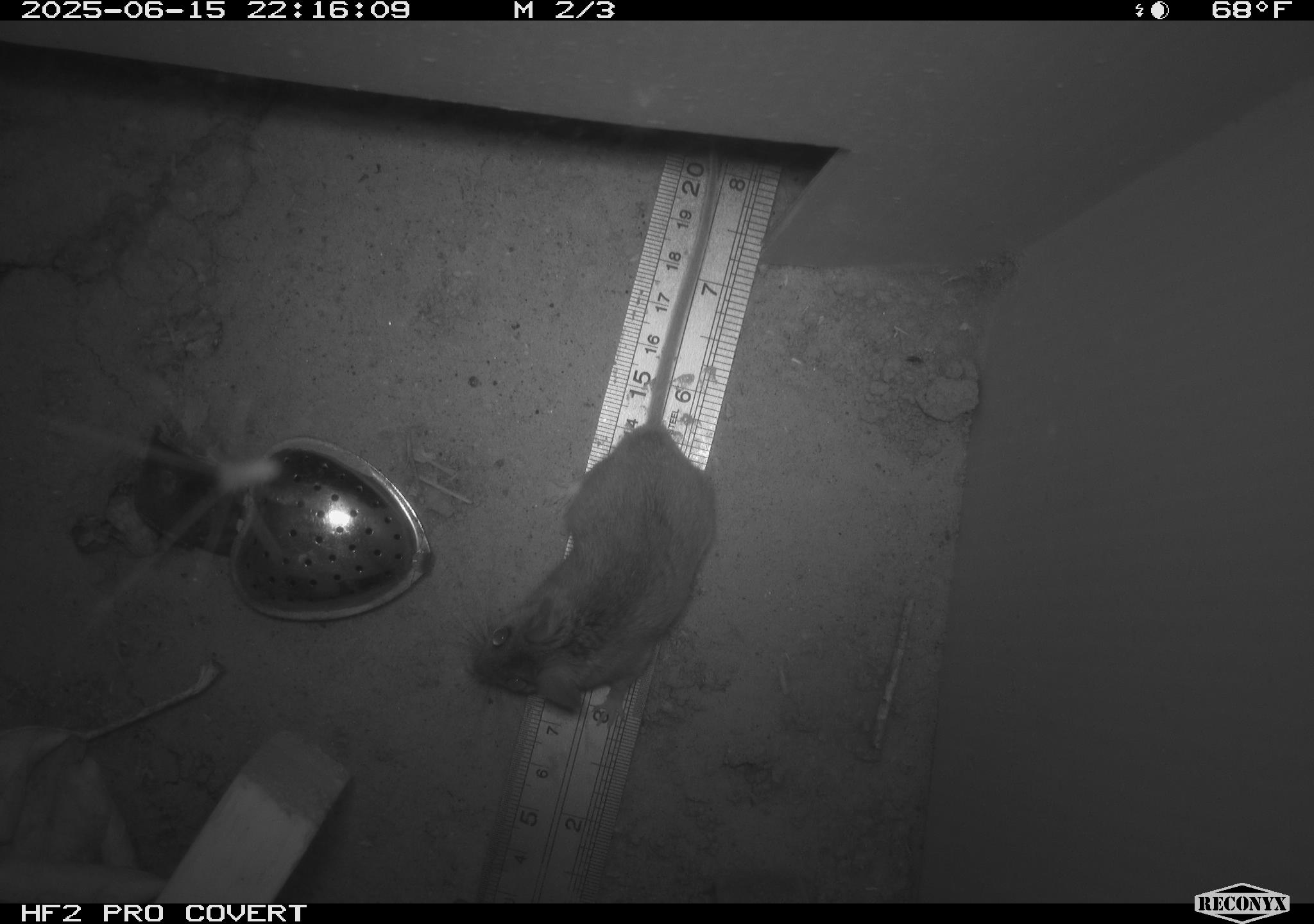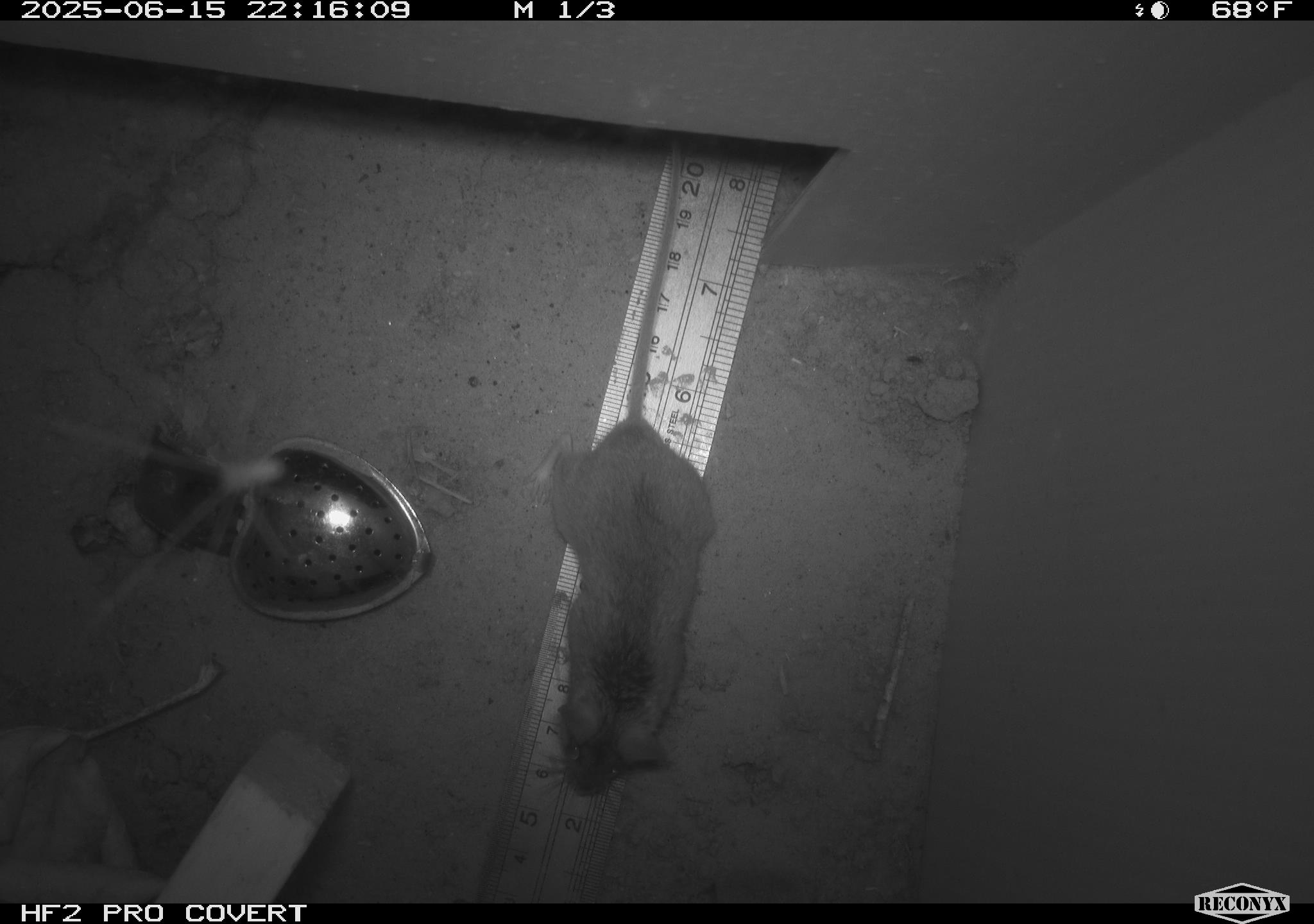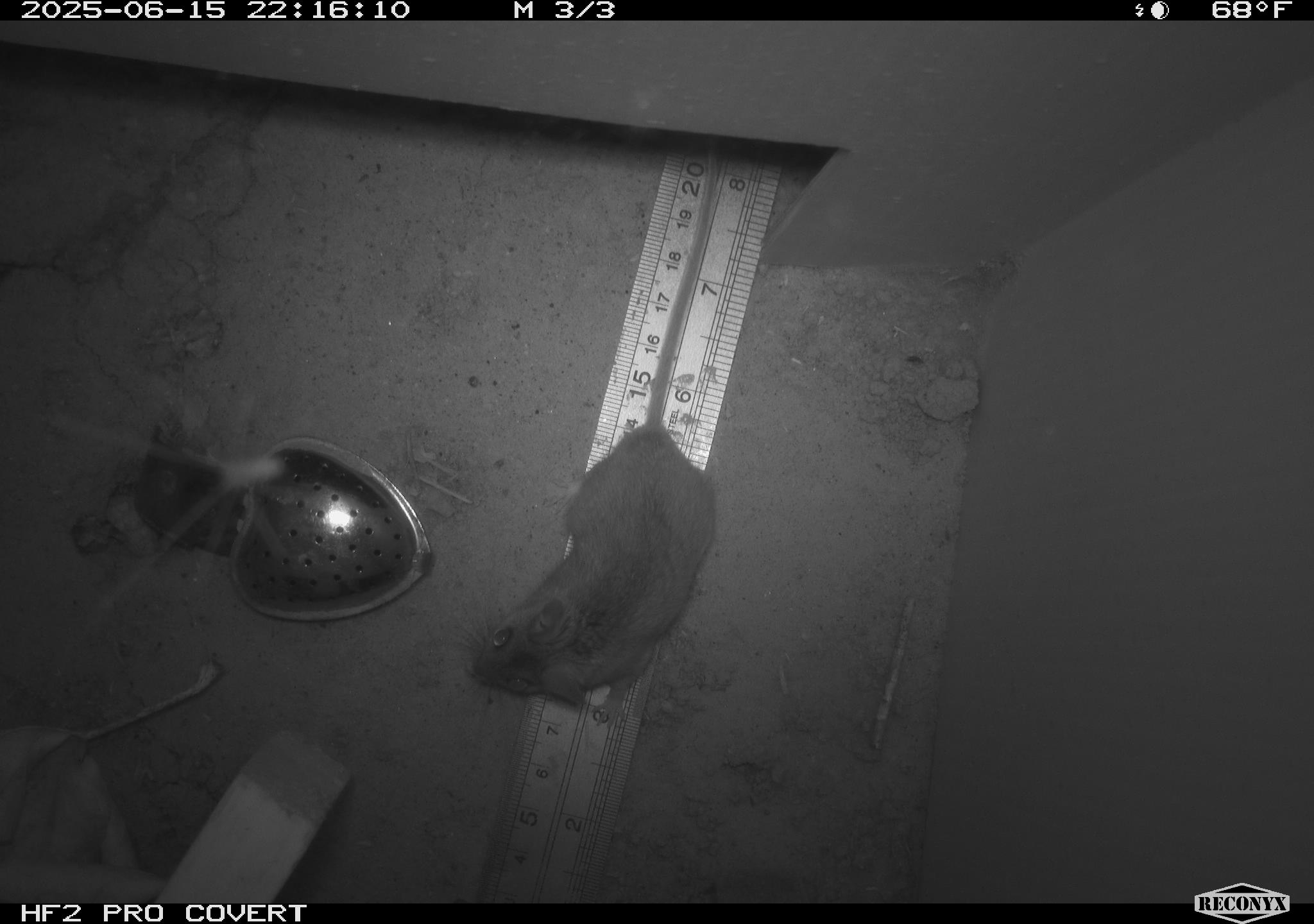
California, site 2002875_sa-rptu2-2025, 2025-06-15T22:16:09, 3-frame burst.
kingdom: Animalia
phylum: Chordata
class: Mammalia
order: Rodentia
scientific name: Rodentia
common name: mouse species